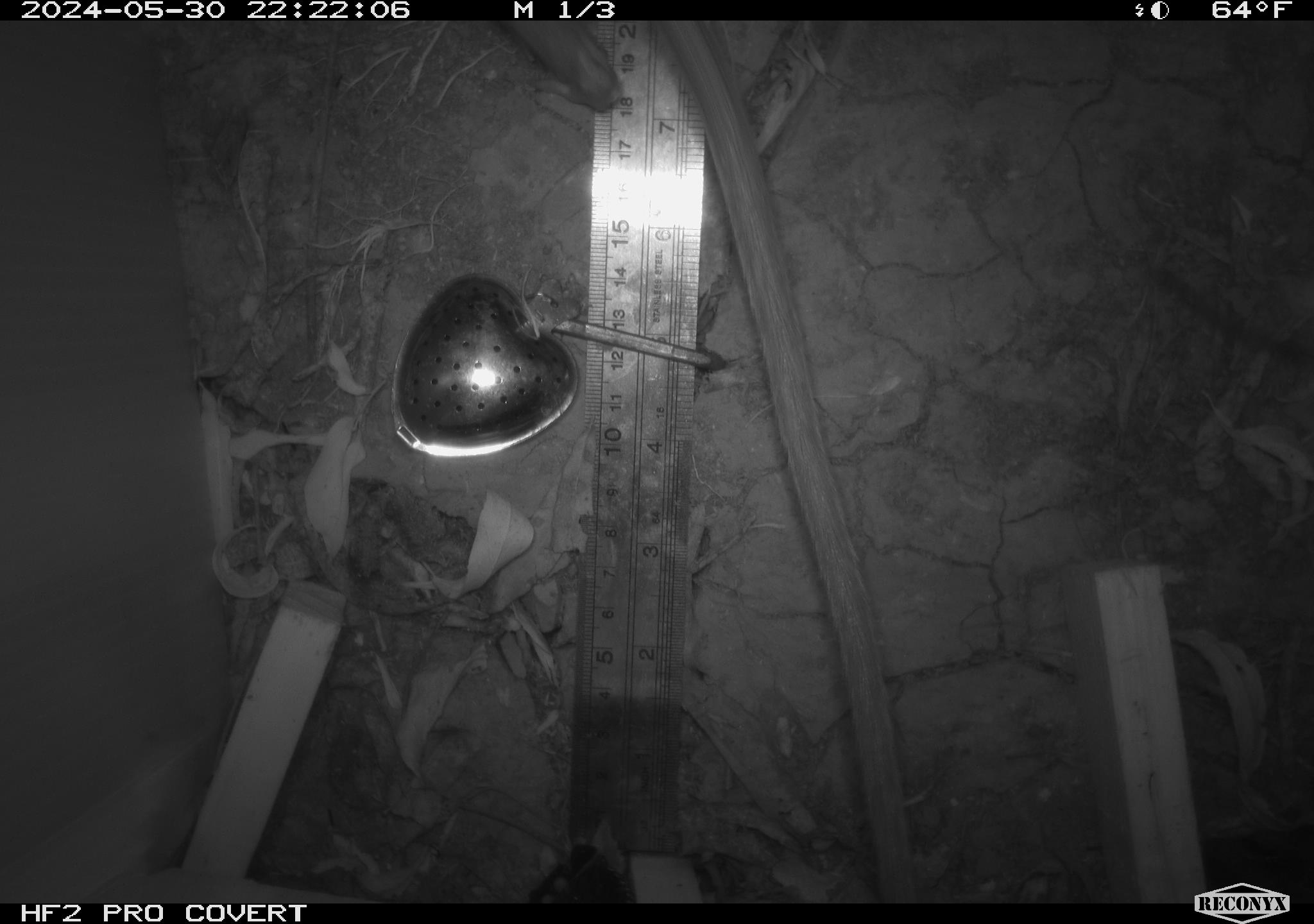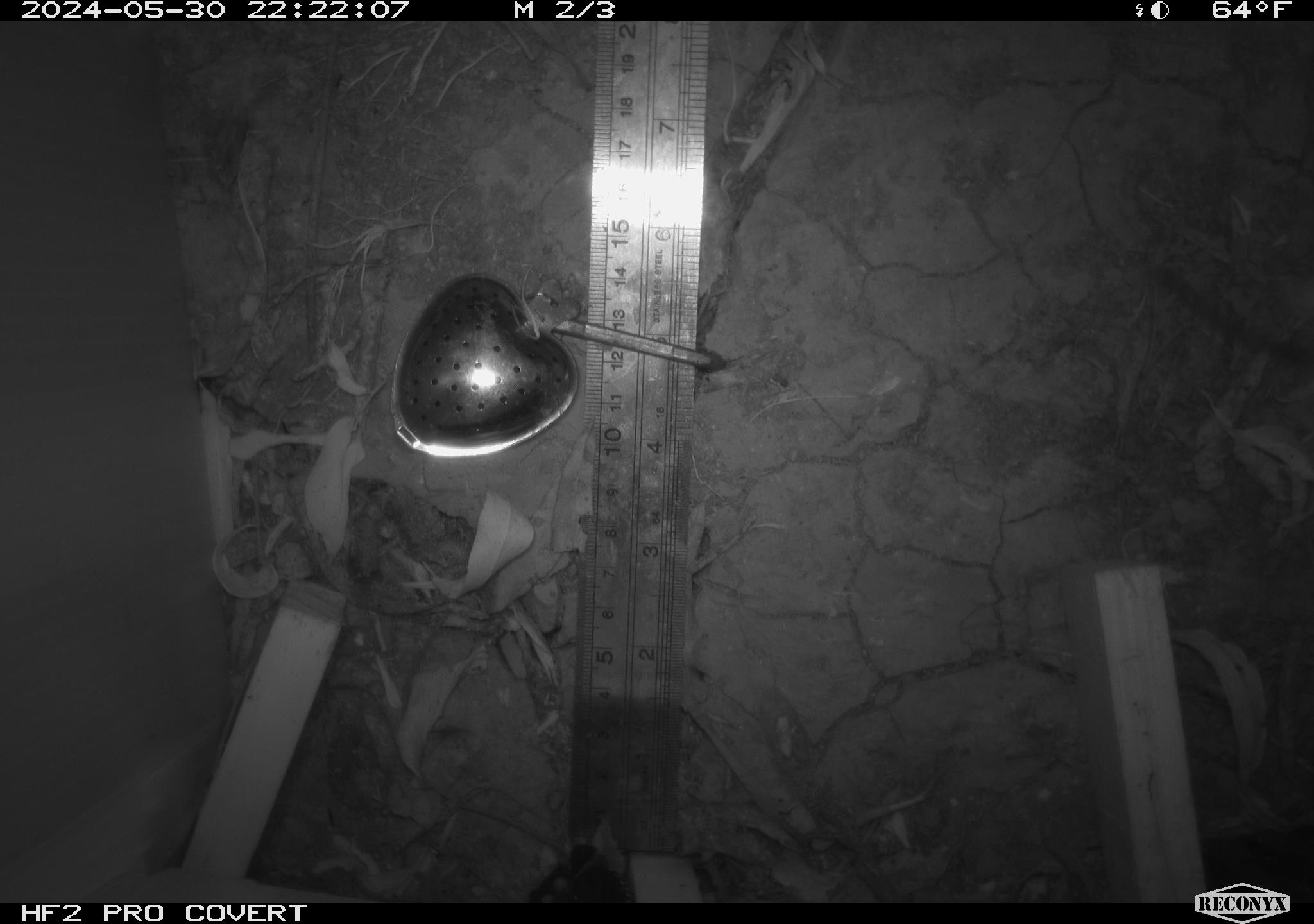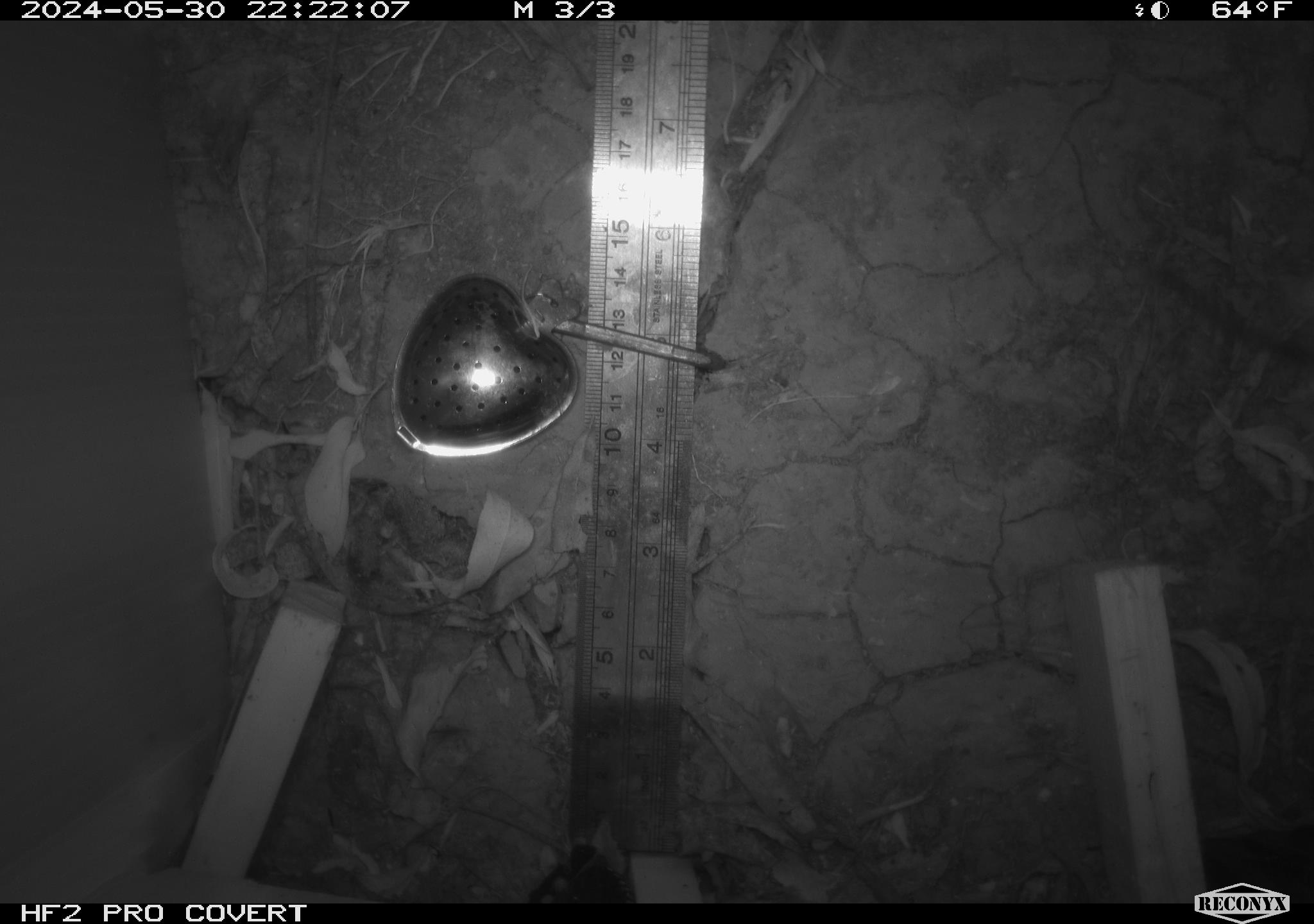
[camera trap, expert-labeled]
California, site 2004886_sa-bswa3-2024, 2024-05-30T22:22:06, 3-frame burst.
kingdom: Animalia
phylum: Chordata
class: Mammalia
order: Rodentia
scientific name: Rodentia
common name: woodrat or rat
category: woodrat or rat species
Woodrat or rat species (woodrat or rat) (Rodentia).